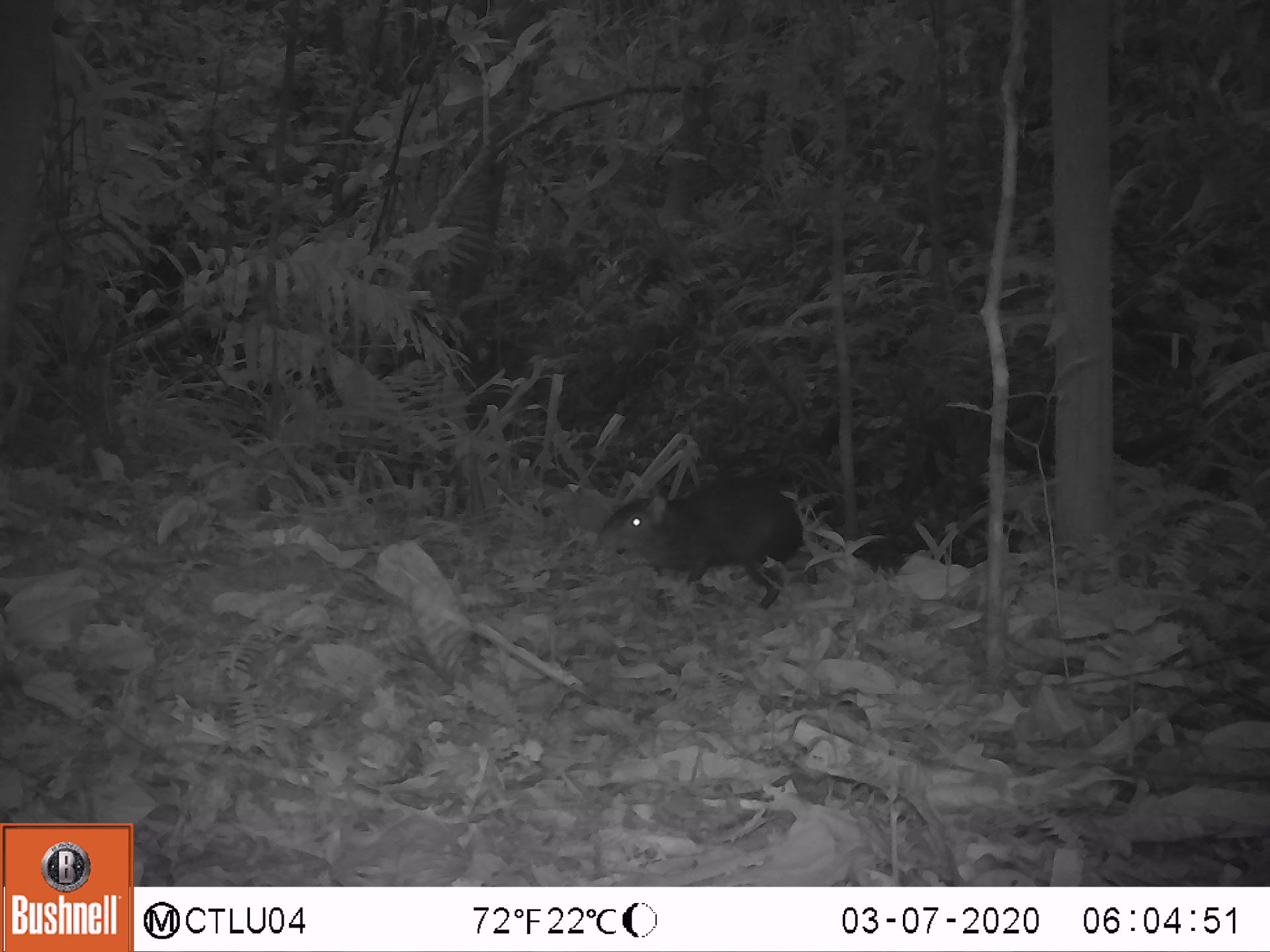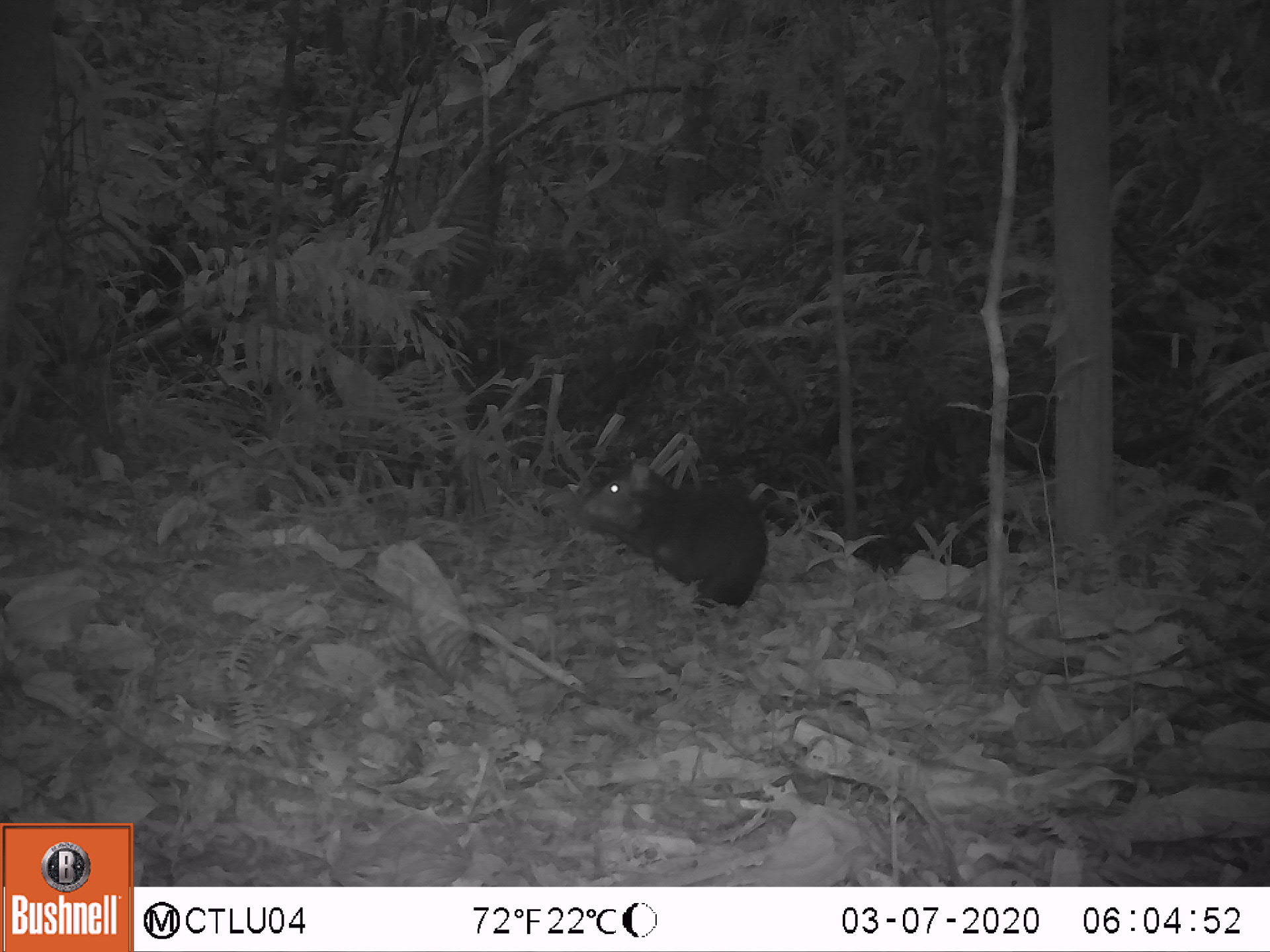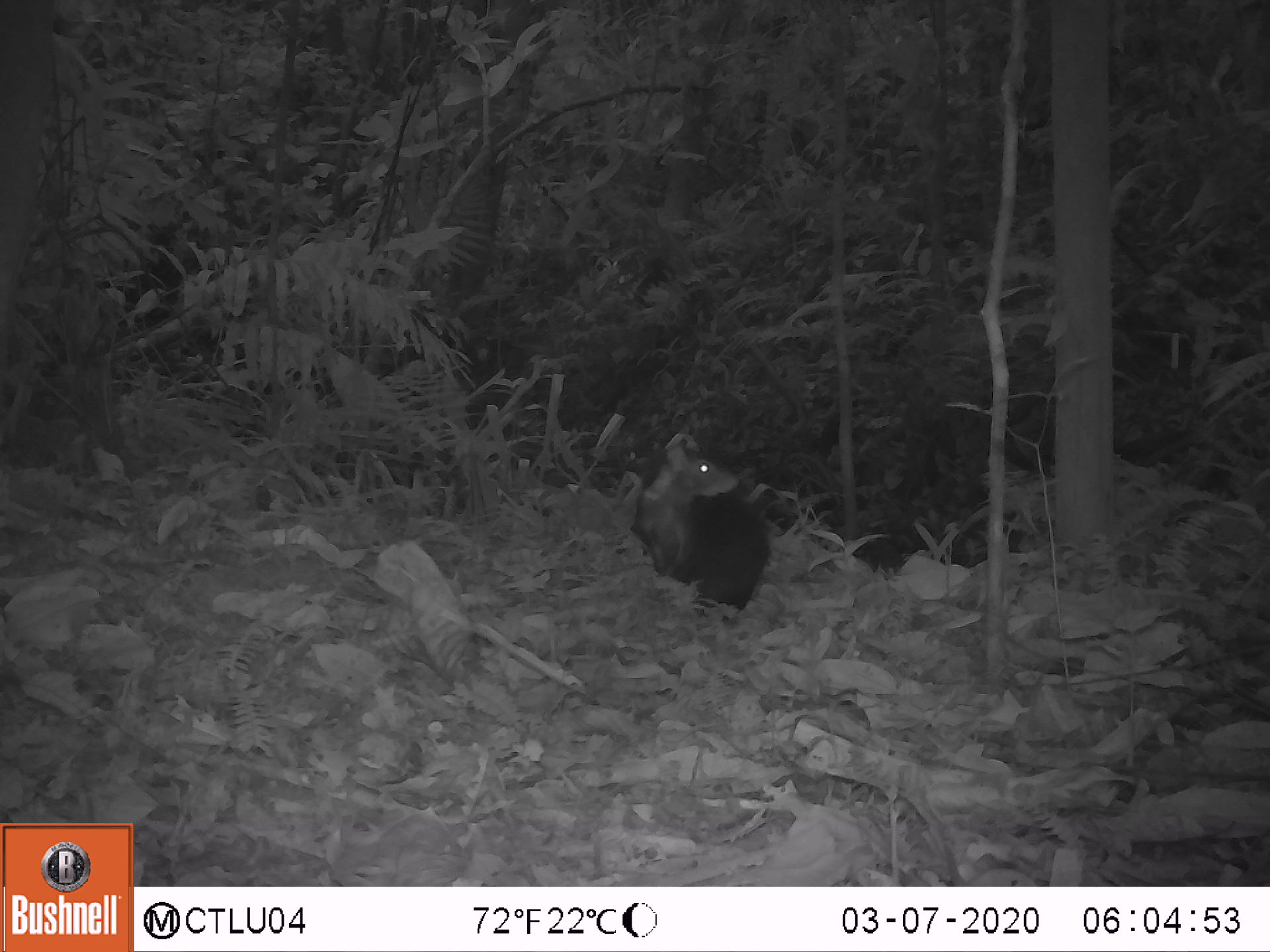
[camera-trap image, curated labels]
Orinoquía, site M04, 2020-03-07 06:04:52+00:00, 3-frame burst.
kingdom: Animalia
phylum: Chordata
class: Mammalia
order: Rodentia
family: Dasyproctidae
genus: Dasyprocta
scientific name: Dasyprocta fuliginosa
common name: black agouti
Black agouti (Dasyprocta fuliginosa).